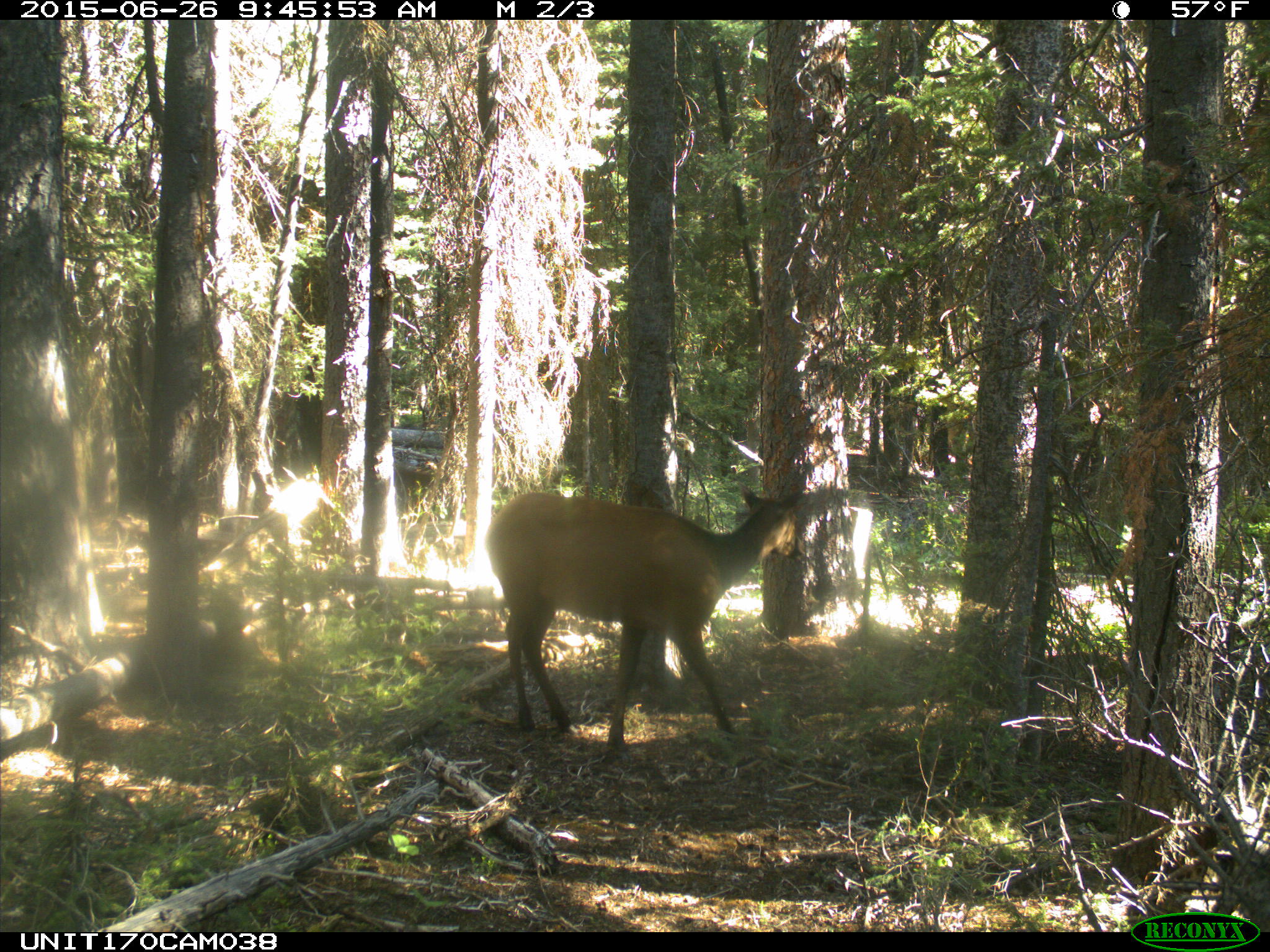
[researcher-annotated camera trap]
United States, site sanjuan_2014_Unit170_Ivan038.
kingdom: Animalia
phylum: Chordata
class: Mammalia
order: Artiodactyla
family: Cervidae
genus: Cervus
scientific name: Cervus elaphus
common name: red deer